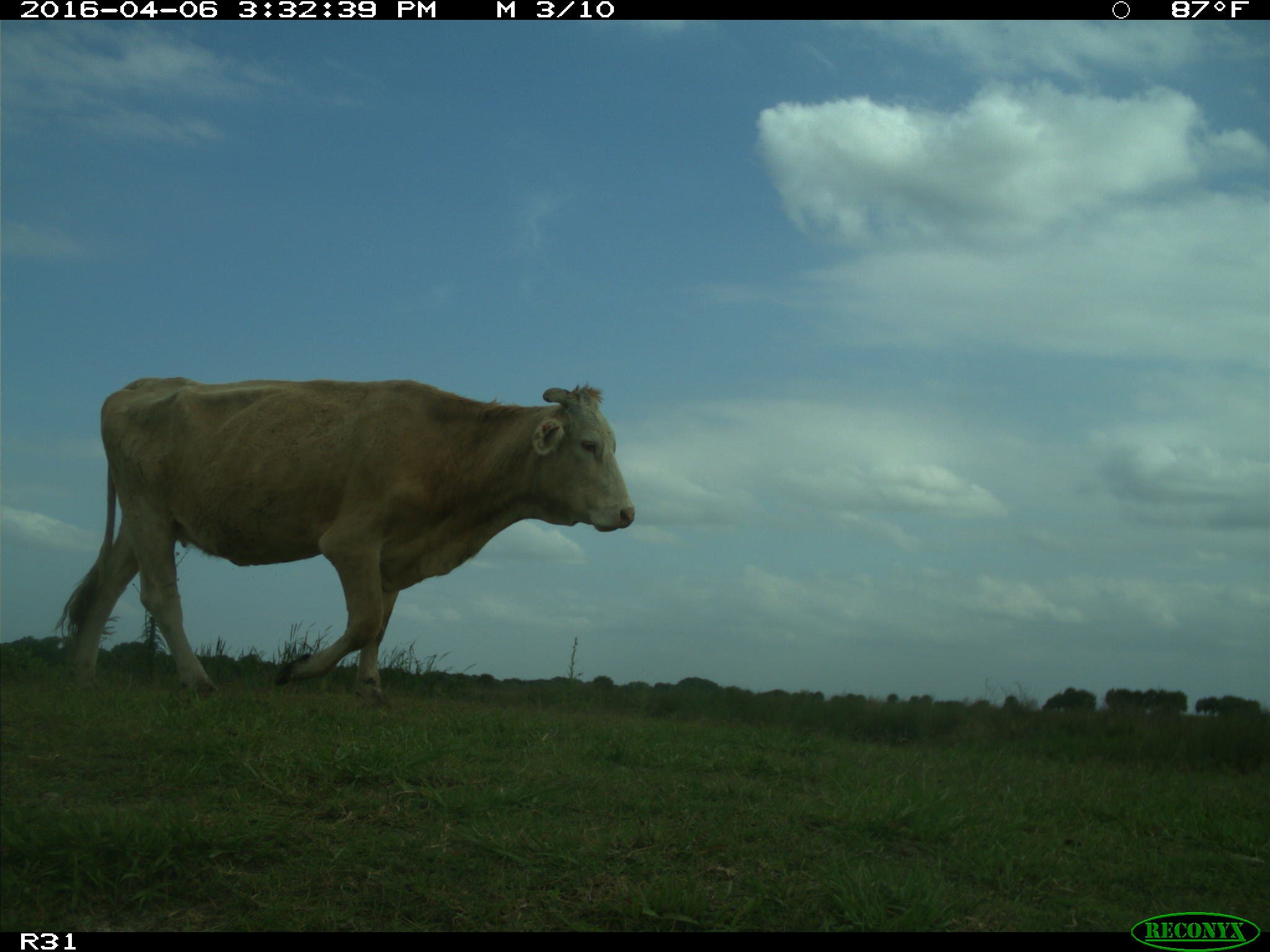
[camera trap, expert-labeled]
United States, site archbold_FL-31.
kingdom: Animalia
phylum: Chordata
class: Mammalia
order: Artiodactyla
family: Bovidae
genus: Bos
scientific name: Bos taurus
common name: domestic cow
Bos taurus (domestic cow).